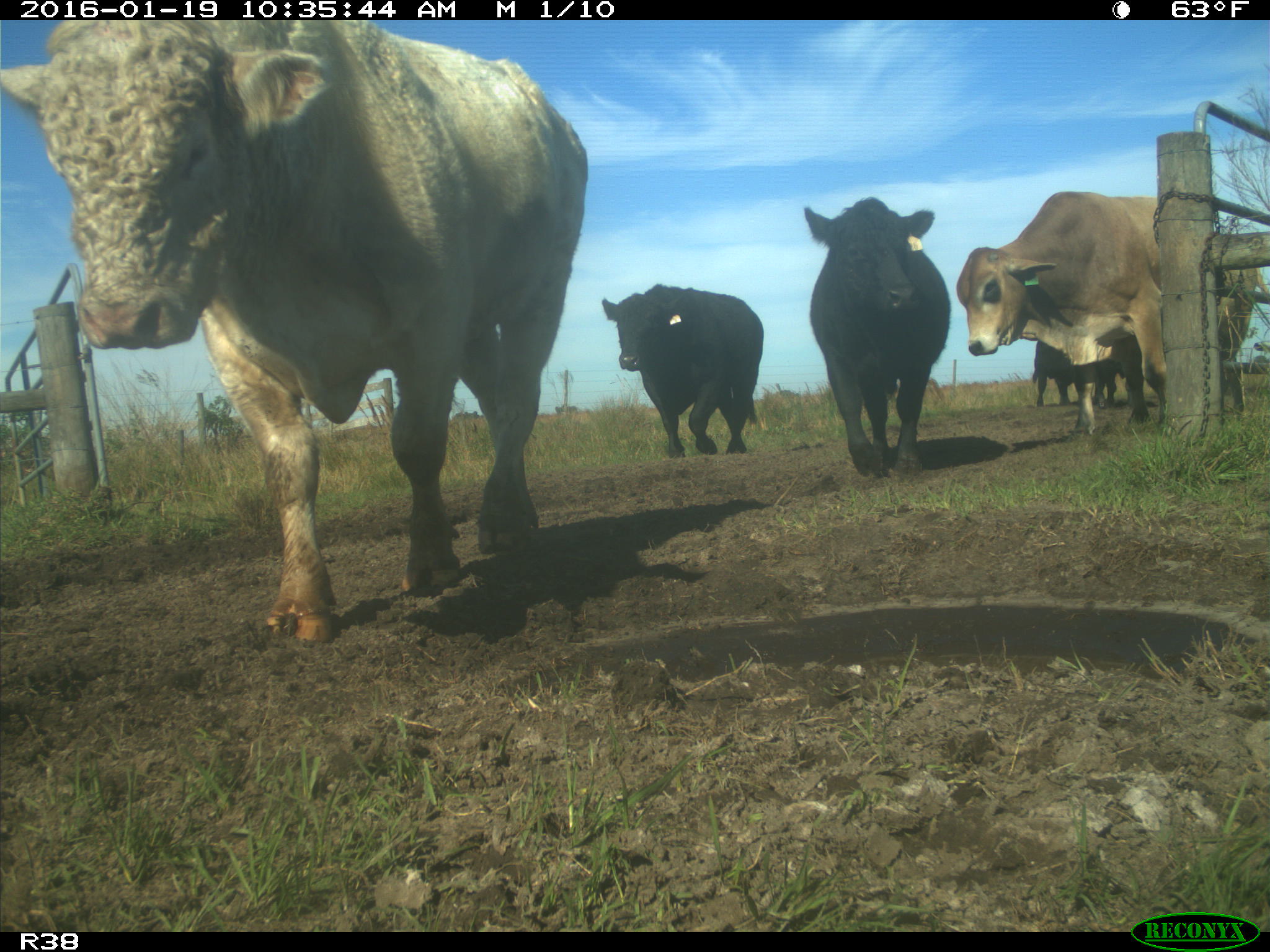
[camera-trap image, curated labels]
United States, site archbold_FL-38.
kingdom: Animalia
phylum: Chordata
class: Mammalia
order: Artiodactyla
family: Bovidae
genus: Bos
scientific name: Bos taurus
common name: domestic cow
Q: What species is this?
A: Bos taurus (domestic cow).